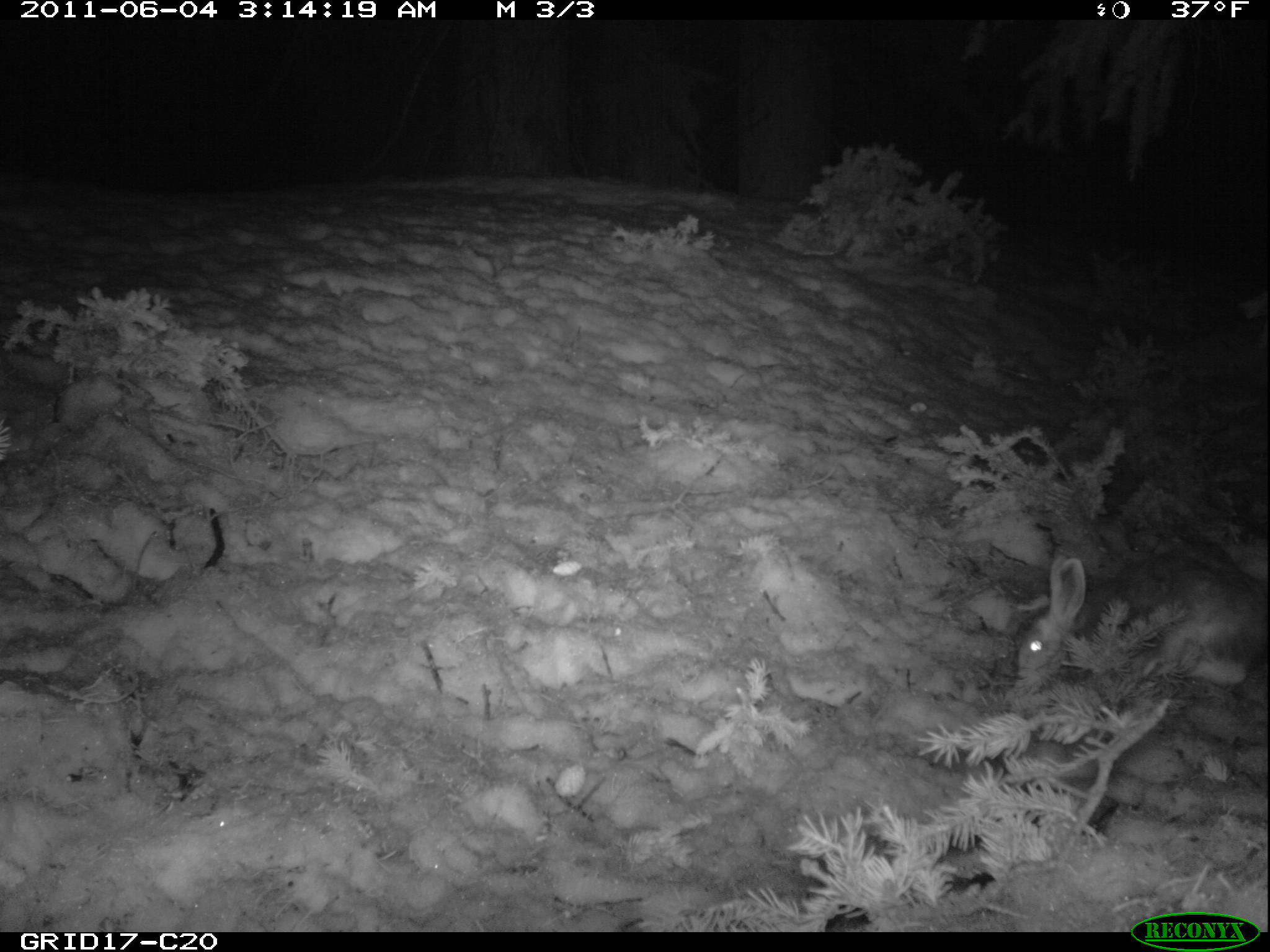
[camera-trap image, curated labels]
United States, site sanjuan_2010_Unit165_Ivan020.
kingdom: Animalia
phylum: Chordata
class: Mammalia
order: Lagomorpha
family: Leporidae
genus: Lepus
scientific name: Lepus americanus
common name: snowshoe hare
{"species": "Lepus americanus (snowshoe hare)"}